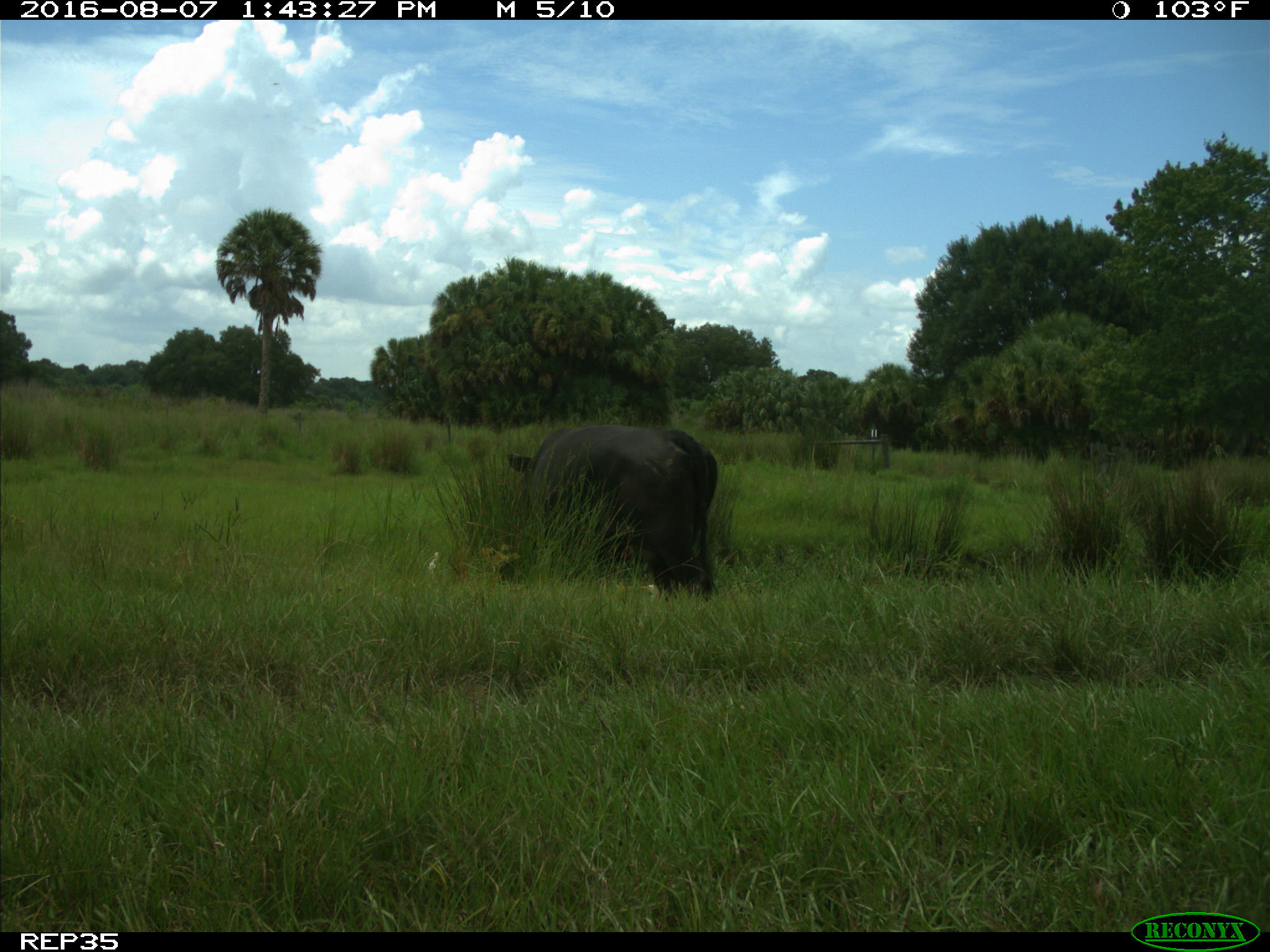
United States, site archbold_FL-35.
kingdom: Animalia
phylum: Chordata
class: Mammalia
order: Artiodactyla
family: Bovidae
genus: Bos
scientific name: Bos taurus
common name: domestic cow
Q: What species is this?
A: Bos taurus (domestic cow).